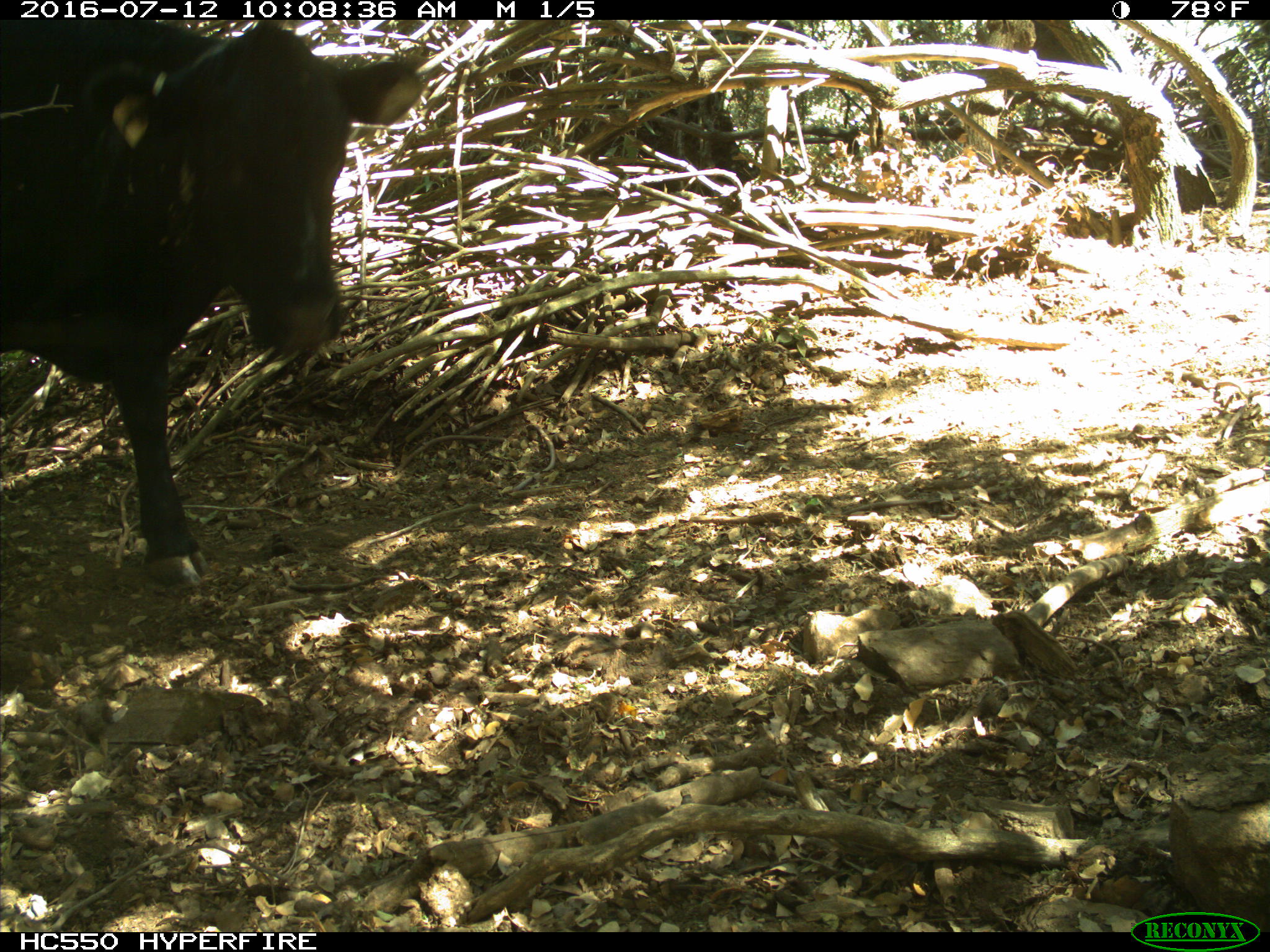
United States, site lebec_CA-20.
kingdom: Animalia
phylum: Chordata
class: Mammalia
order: Artiodactyla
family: Bovidae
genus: Bos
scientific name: Bos taurus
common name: domestic cow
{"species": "Bos taurus (domestic cow)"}